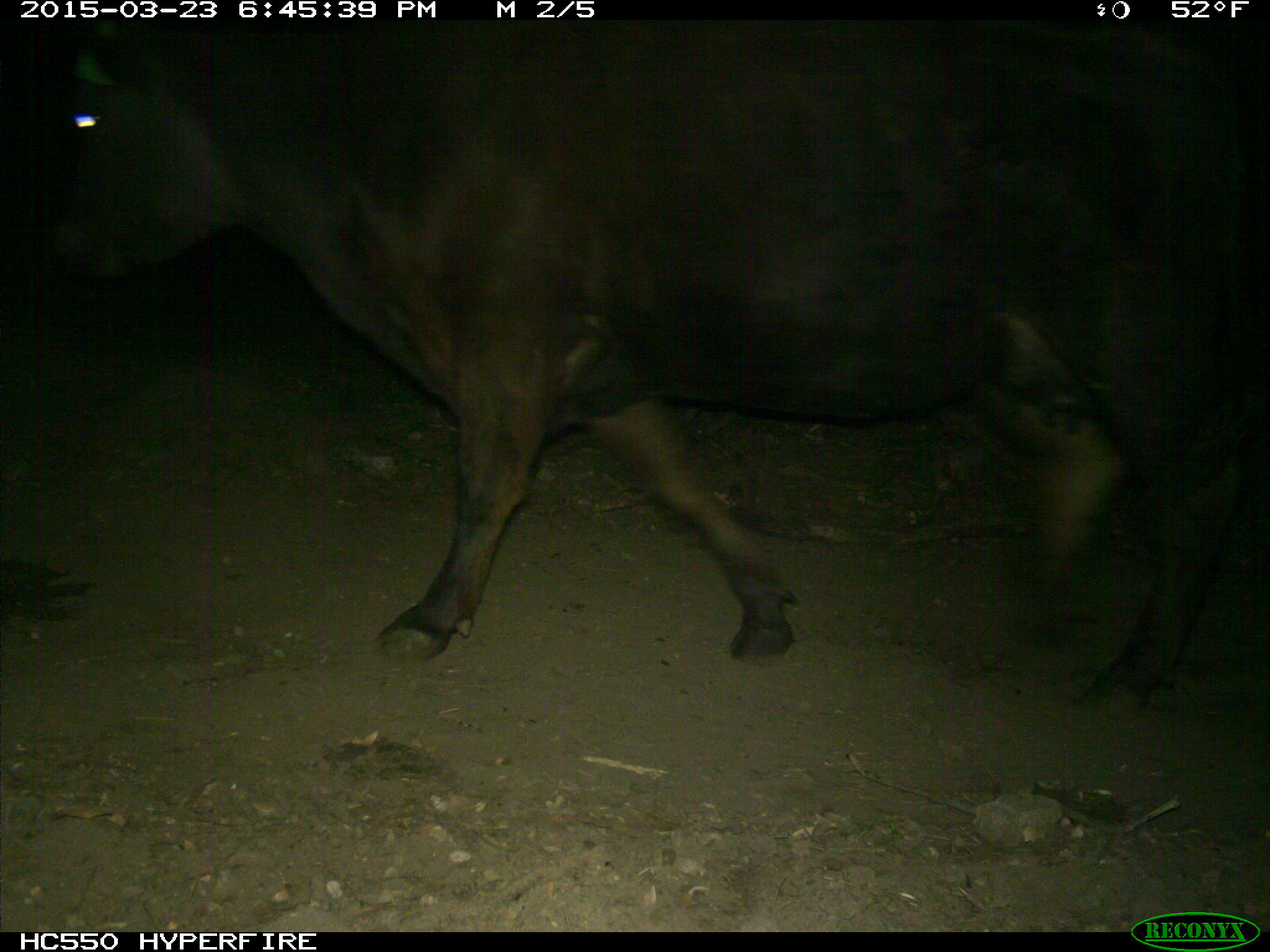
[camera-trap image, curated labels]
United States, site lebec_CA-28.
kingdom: Animalia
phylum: Chordata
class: Mammalia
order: Artiodactyla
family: Bovidae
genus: Bos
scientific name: Bos taurus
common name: domestic cow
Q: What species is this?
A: Bos taurus (domestic cow).